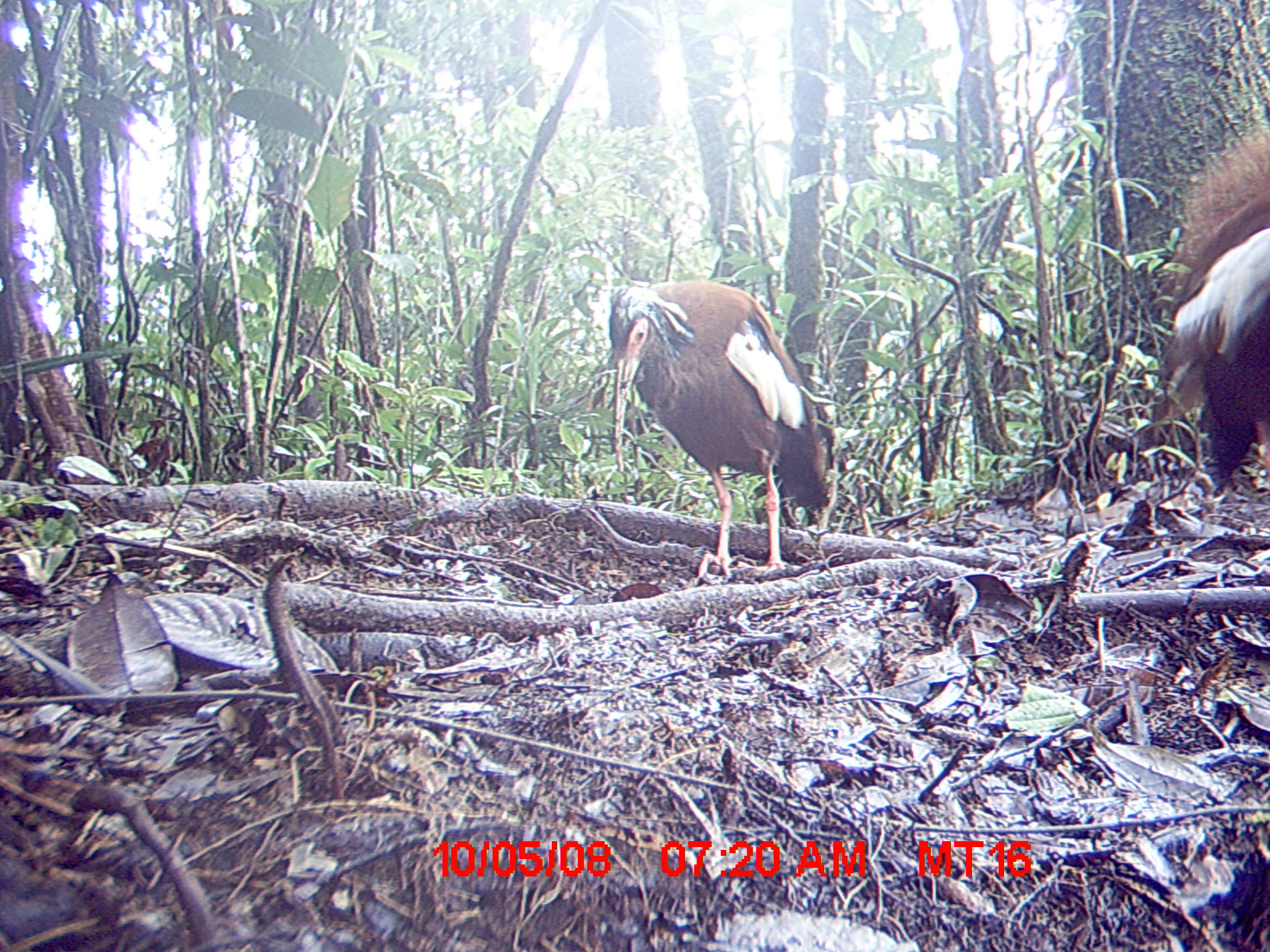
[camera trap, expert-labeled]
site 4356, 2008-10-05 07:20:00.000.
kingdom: Animalia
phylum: Chordata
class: Aves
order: Pelecaniformes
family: Threskiornithidae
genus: Lophotibis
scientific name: Lophotibis cristata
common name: madagascan ibis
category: lophotibis cristataa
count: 2